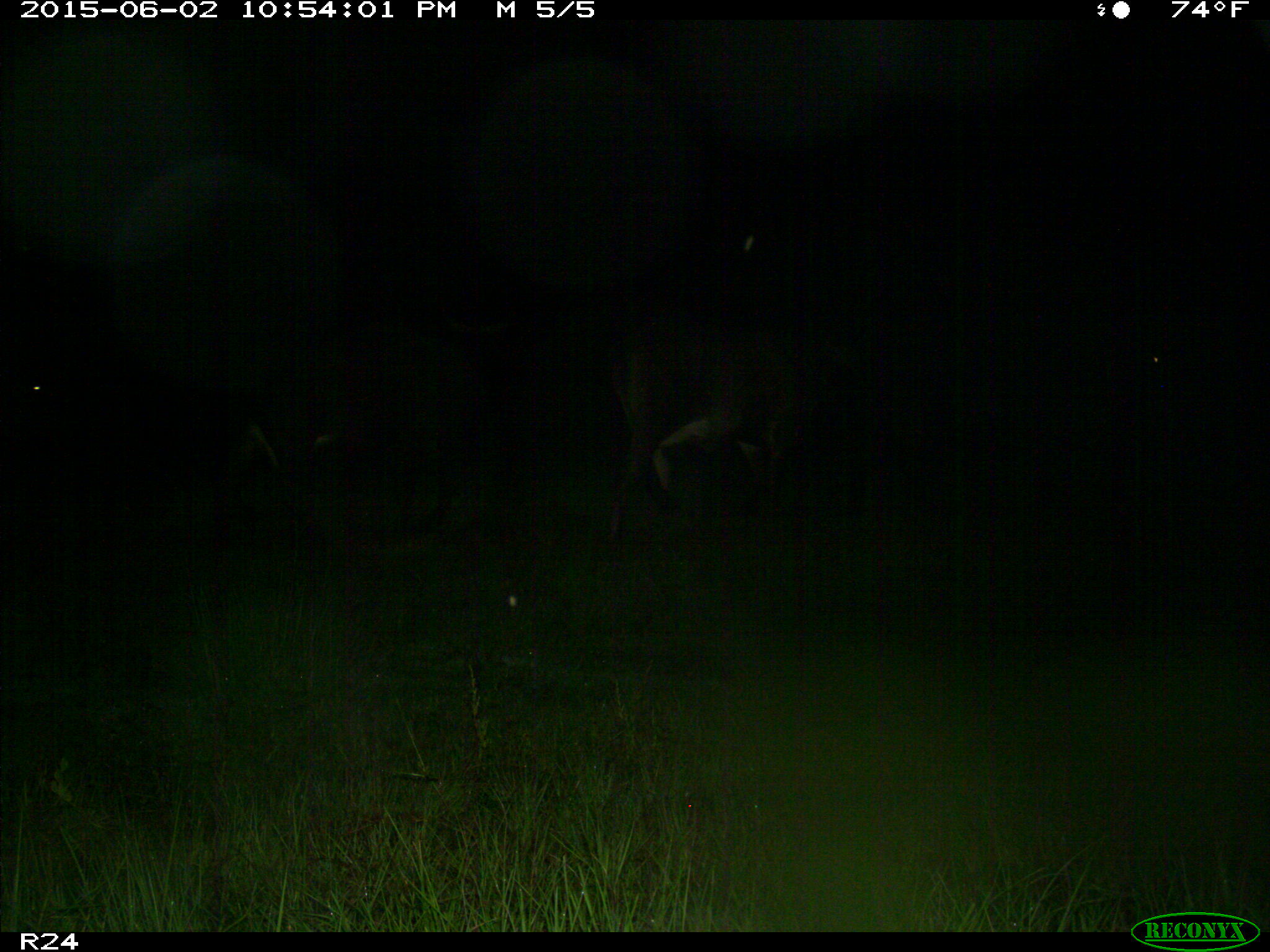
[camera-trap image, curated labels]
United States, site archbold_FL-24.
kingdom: Animalia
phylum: Chordata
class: Mammalia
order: Artiodactyla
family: Bovidae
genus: Bos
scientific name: Bos taurus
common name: domestic cow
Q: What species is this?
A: Bos taurus (domestic cow).